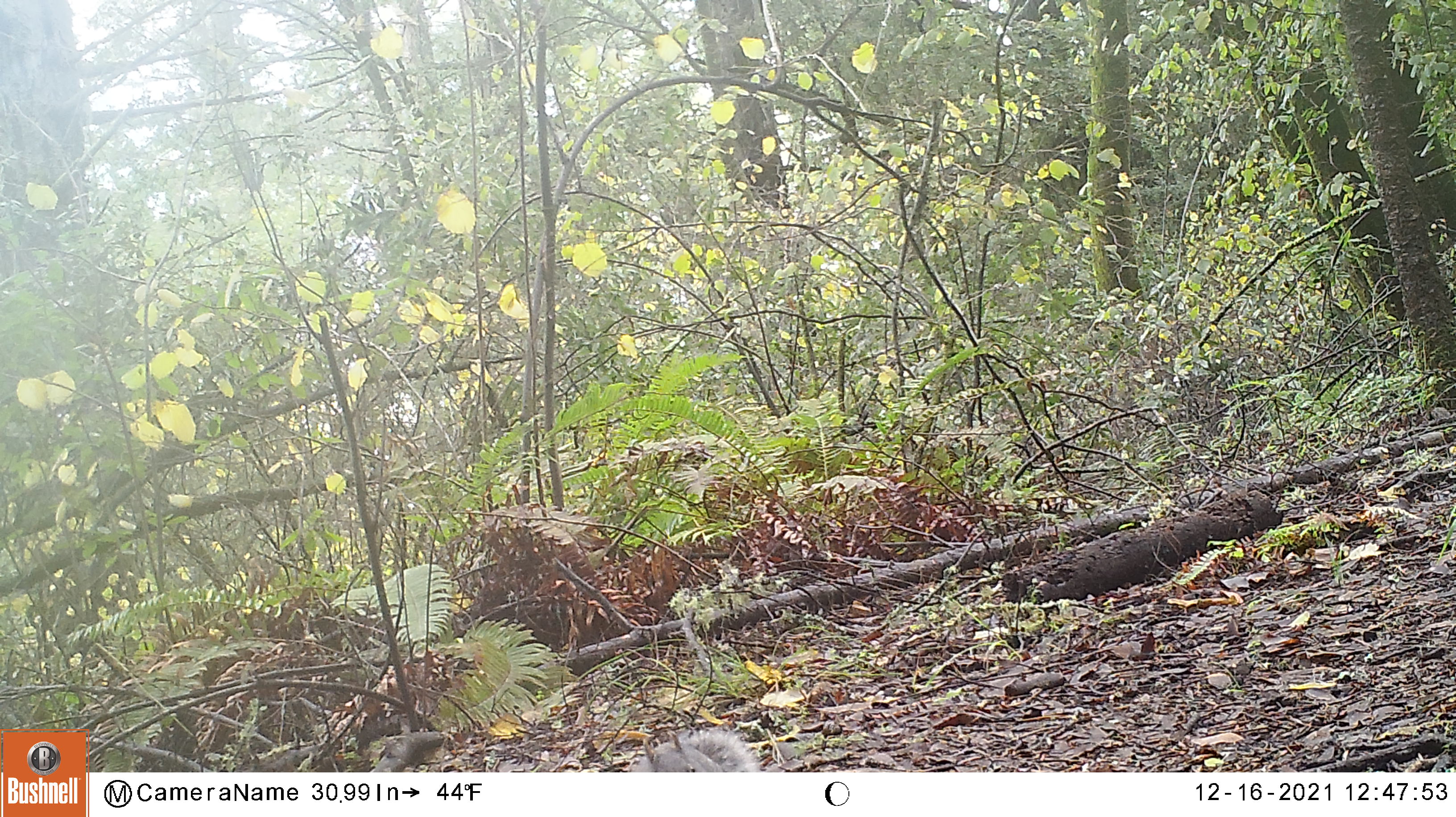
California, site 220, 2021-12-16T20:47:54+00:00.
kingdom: Animalia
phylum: Chordata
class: Mammalia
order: Rodentia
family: Sciuridae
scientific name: Sciuridae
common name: squirrel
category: unknown squirrel